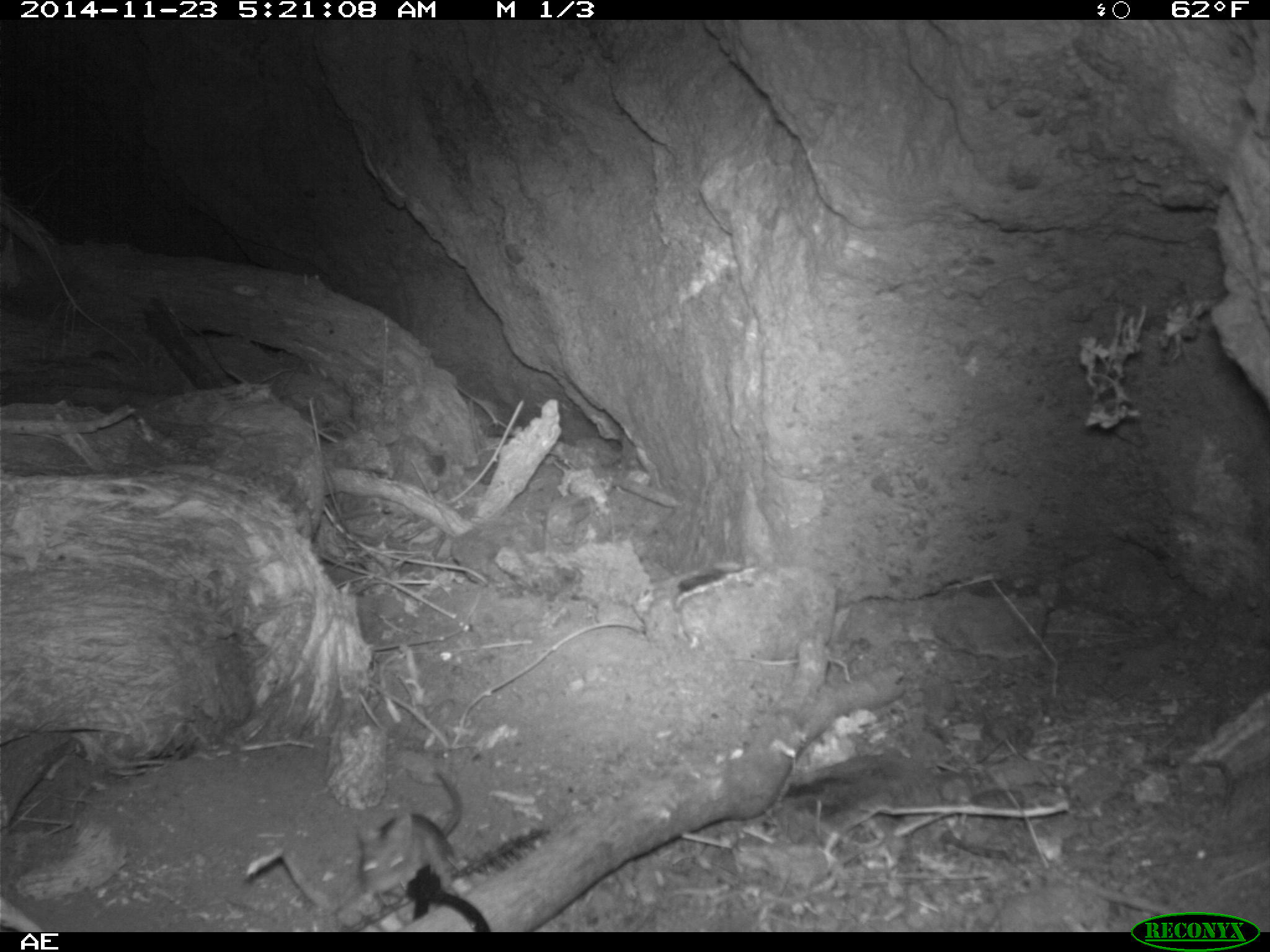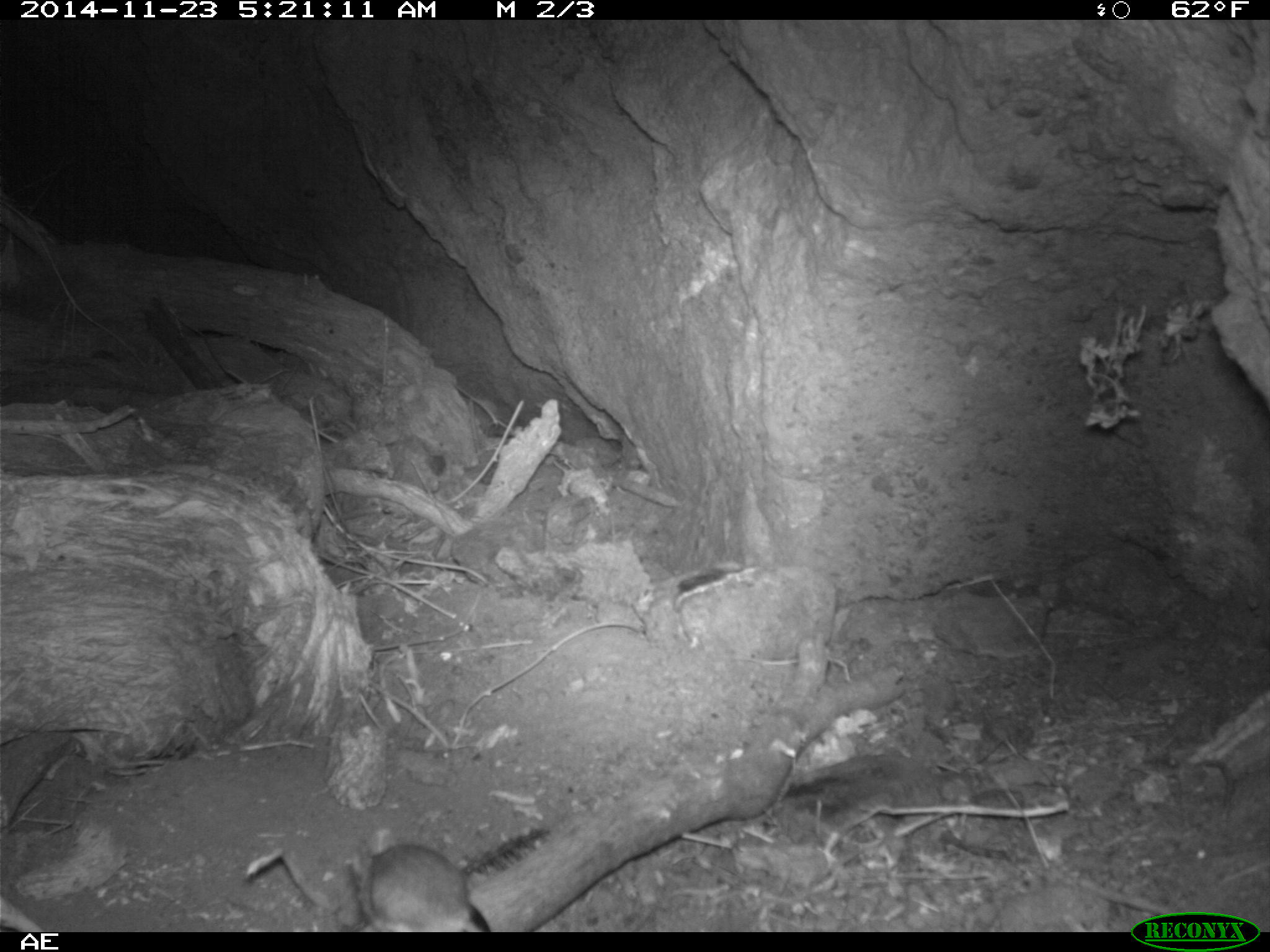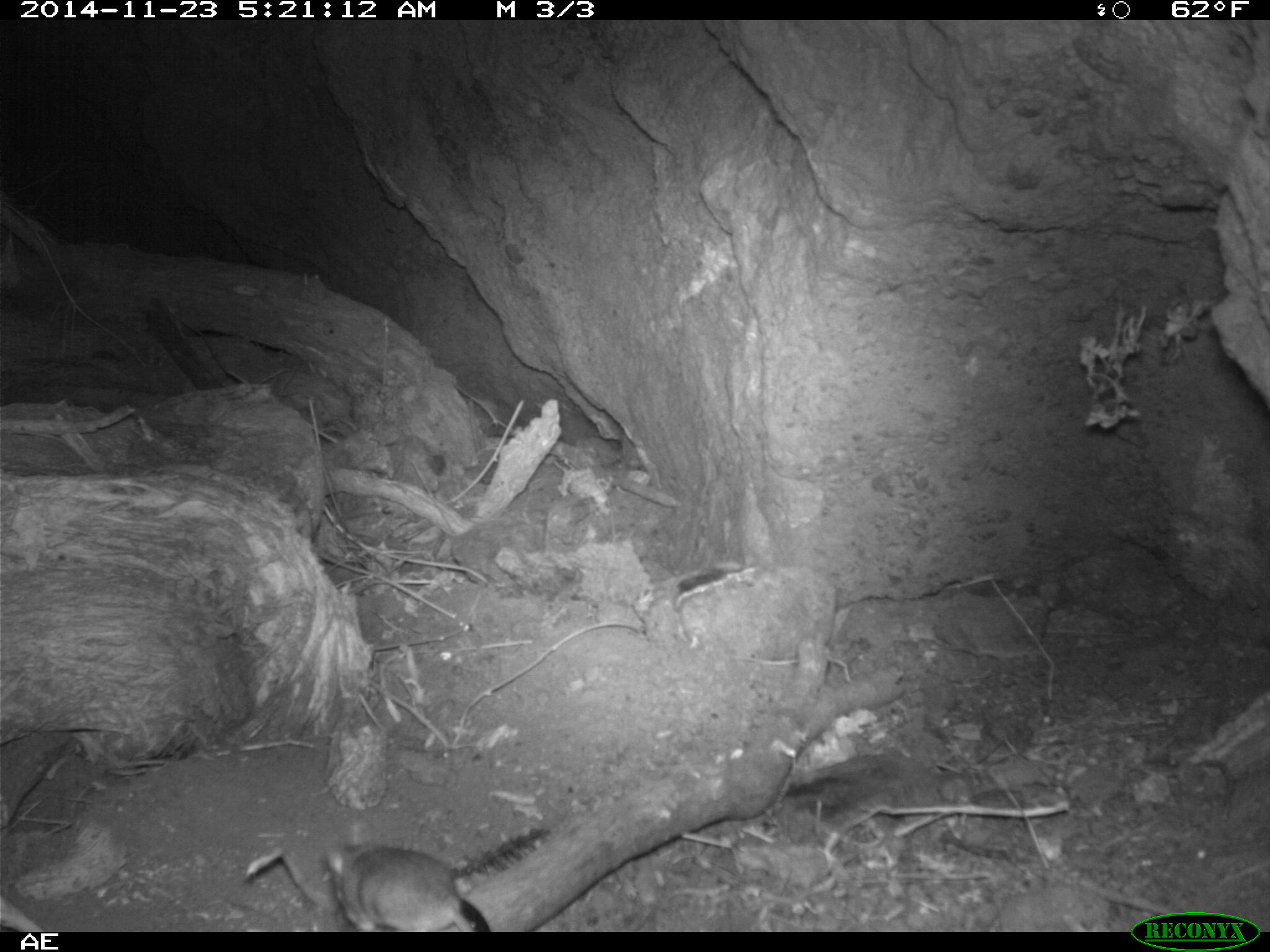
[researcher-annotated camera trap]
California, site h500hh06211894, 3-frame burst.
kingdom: Animalia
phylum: Chordata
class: Mammalia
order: Rodentia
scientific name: Rodentia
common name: rodent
Rodent (Rodentia).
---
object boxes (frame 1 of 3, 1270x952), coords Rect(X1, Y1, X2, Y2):
rodent: Rect(355, 767, 463, 896)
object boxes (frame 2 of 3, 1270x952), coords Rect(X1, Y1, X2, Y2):
rodent: Rect(352, 828, 479, 932)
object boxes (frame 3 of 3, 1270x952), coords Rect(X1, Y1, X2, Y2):
rodent: Rect(326, 825, 482, 932)